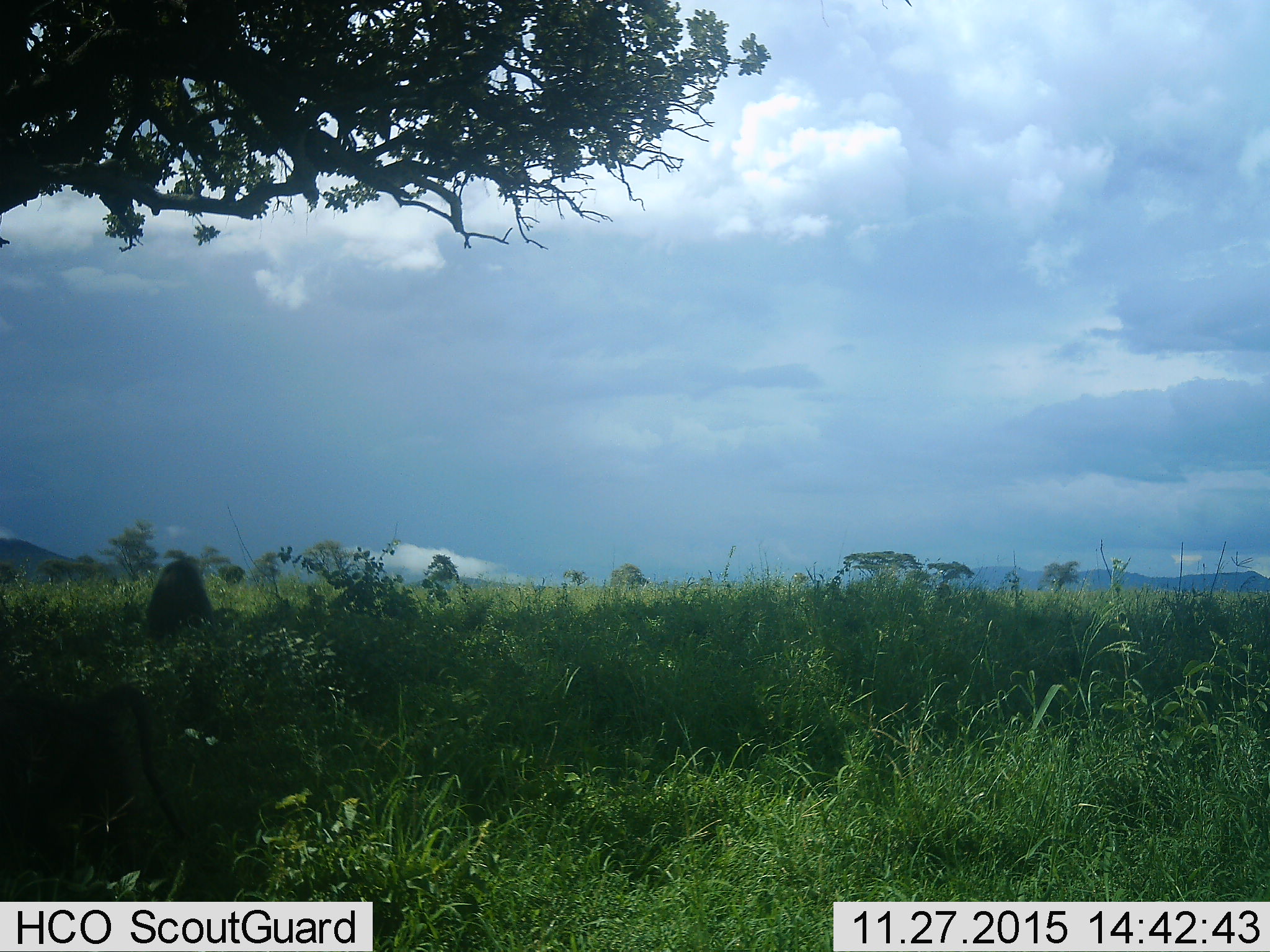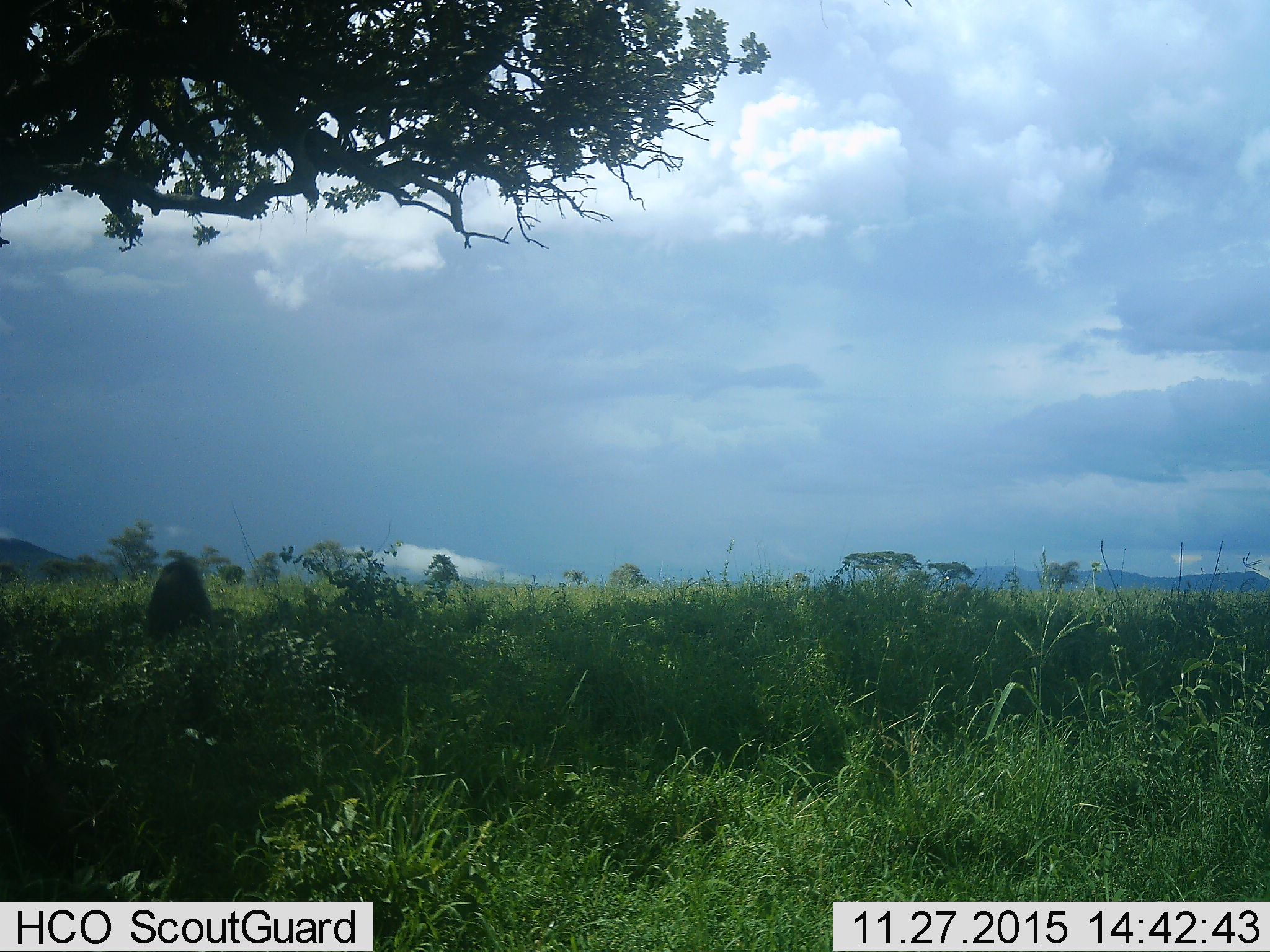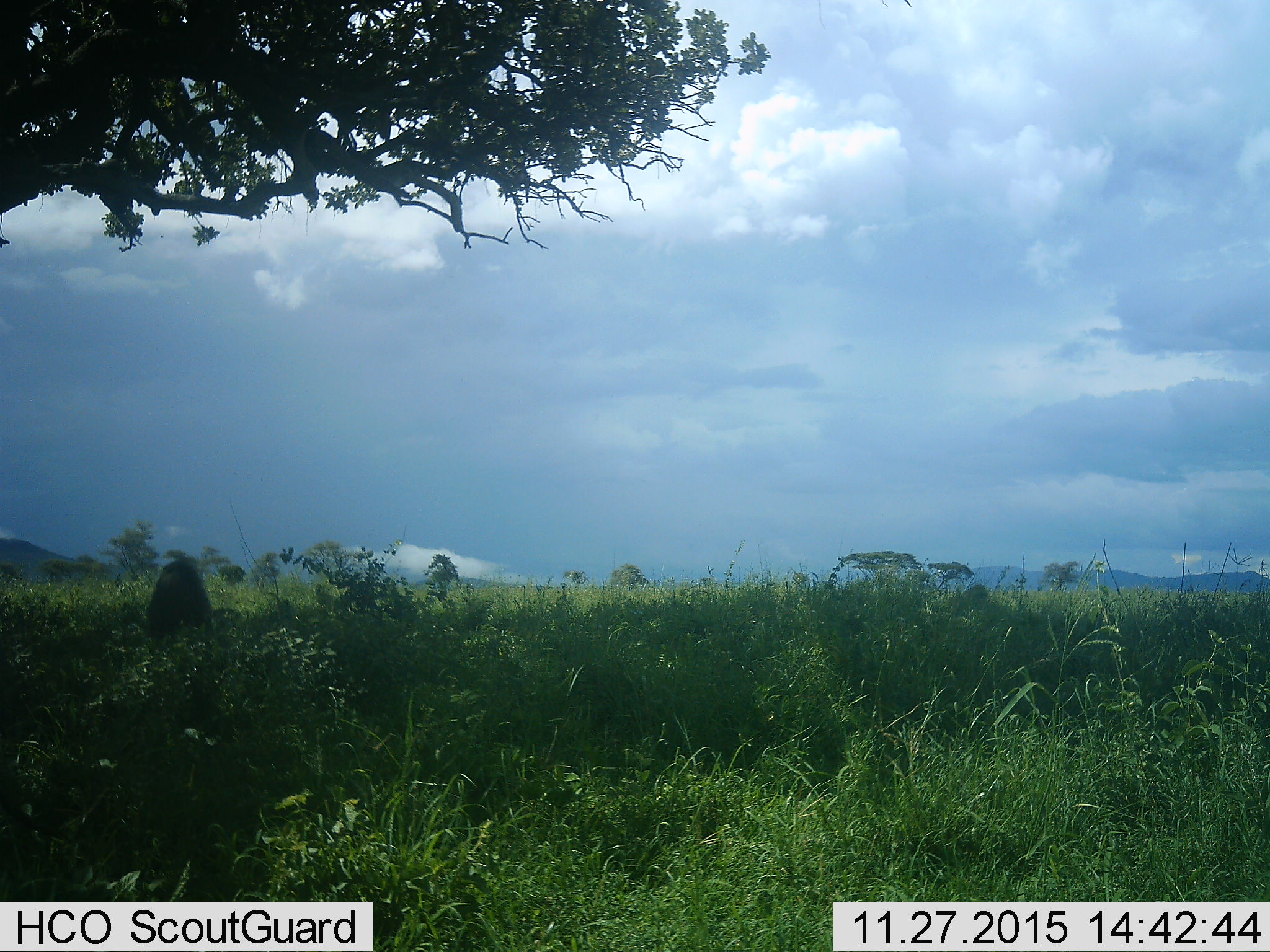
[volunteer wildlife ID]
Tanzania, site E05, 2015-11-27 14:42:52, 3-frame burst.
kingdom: Animalia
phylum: Chordata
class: Mammalia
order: Primates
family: Cercopithecidae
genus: Papio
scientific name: Papio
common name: baboon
Baboon (Papio), count 2. Behavior (volunteer vote fractions): standing 0%, resting 88%, moving 75%, interacting 0%. Young present (vote fraction): 12%. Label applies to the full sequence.